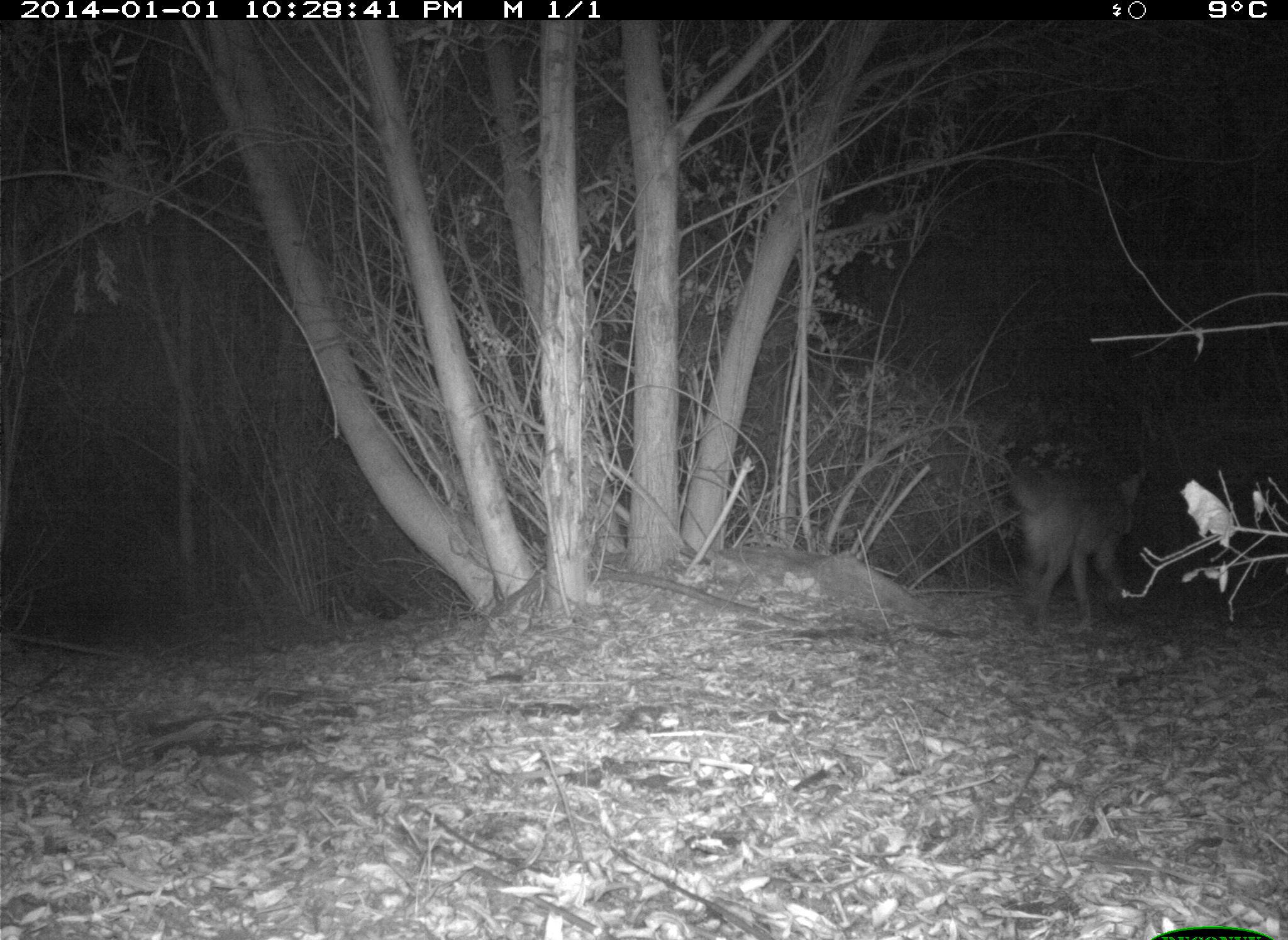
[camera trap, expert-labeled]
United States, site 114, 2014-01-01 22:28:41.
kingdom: Animalia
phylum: Chordata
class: Mammalia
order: Carnivora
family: Canidae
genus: Canis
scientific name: Canis latrans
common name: coyote